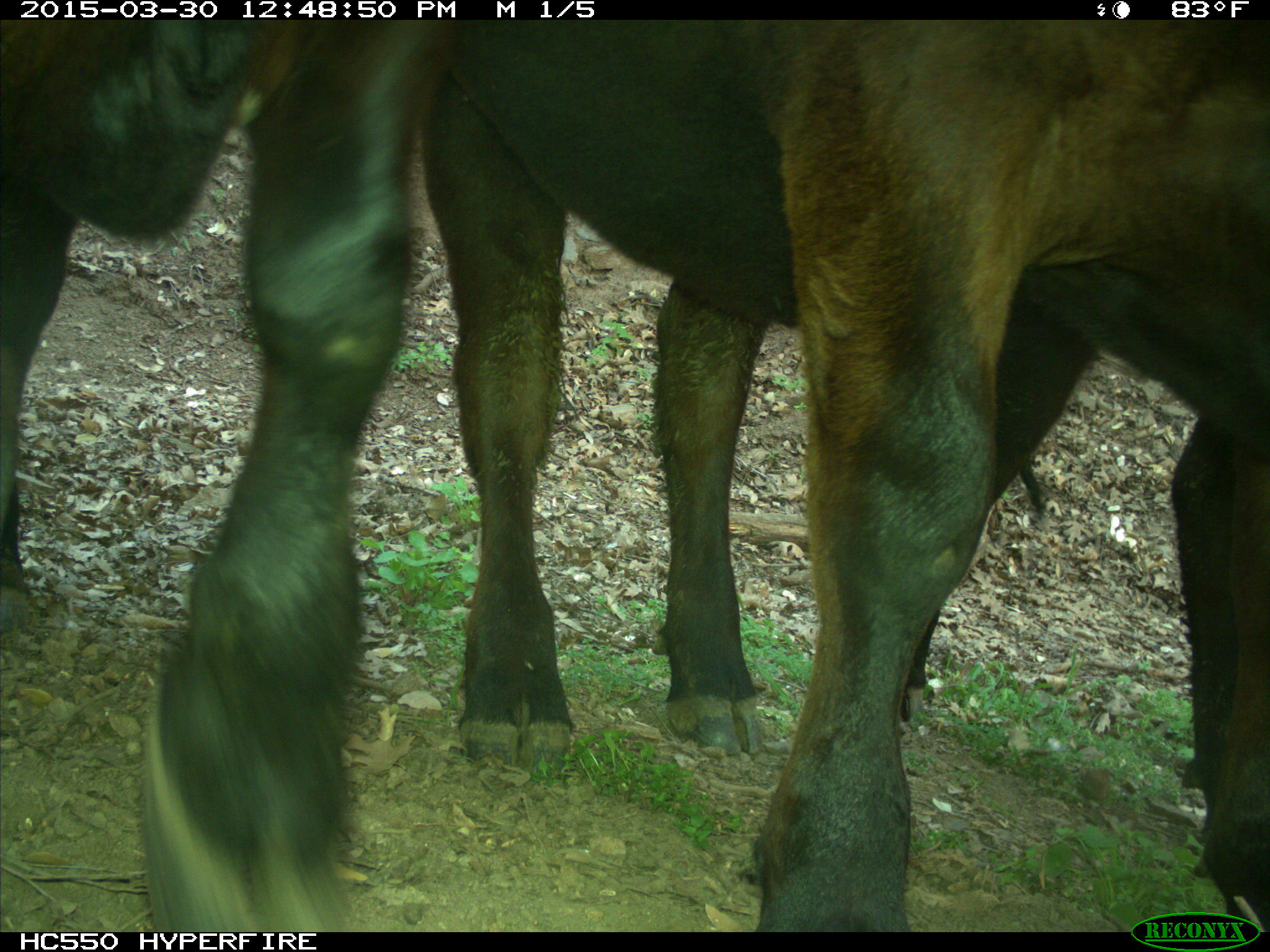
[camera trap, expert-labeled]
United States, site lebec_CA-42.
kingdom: Animalia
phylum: Chordata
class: Mammalia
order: Artiodactyla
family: Bovidae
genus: Bos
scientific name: Bos taurus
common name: domestic cow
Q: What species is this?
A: Bos taurus (domestic cow).